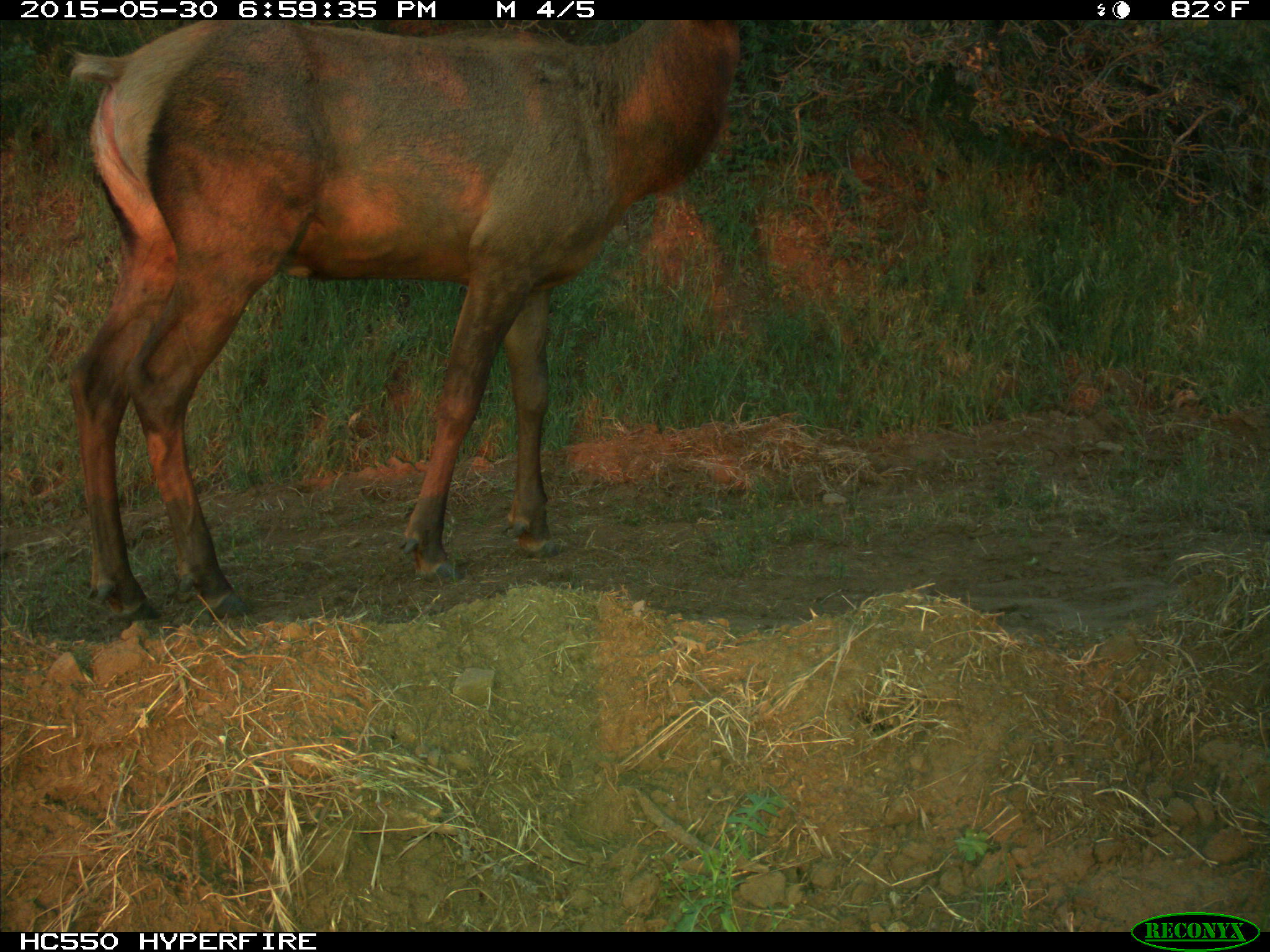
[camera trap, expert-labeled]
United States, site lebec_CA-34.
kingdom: Animalia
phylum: Chordata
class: Mammalia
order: Artiodactyla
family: Cervidae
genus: Cervus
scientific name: Cervus canadensis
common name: elk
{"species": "Cervus canadensis (elk)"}